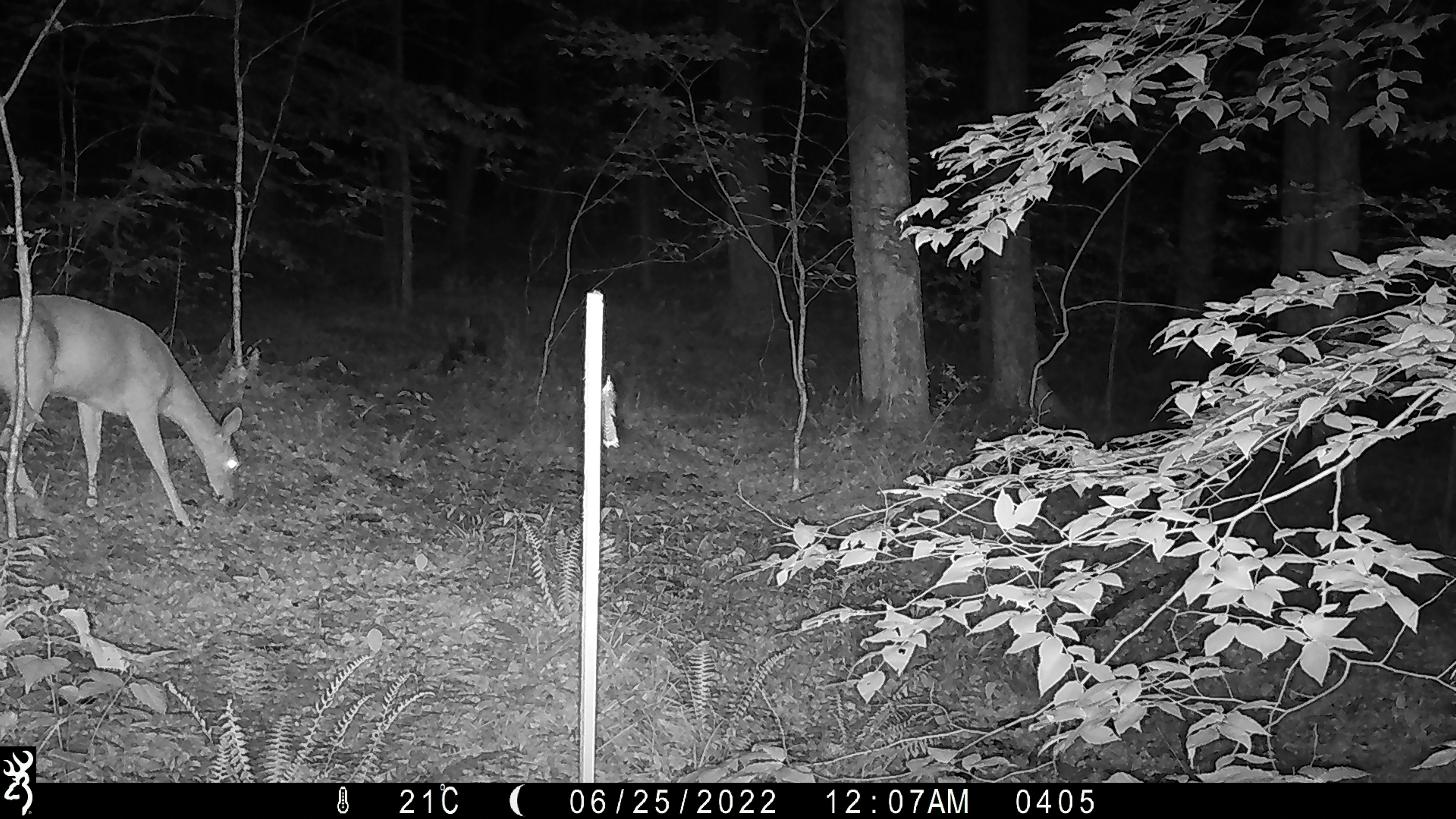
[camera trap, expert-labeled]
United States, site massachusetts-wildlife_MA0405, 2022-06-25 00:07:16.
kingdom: Animalia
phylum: Chordata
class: Mammalia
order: Artiodactyla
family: Cervidae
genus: Odocoileus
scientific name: Odocoileus virginianus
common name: white-tailed deer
White-tailed deer (Odocoileus virginianus).